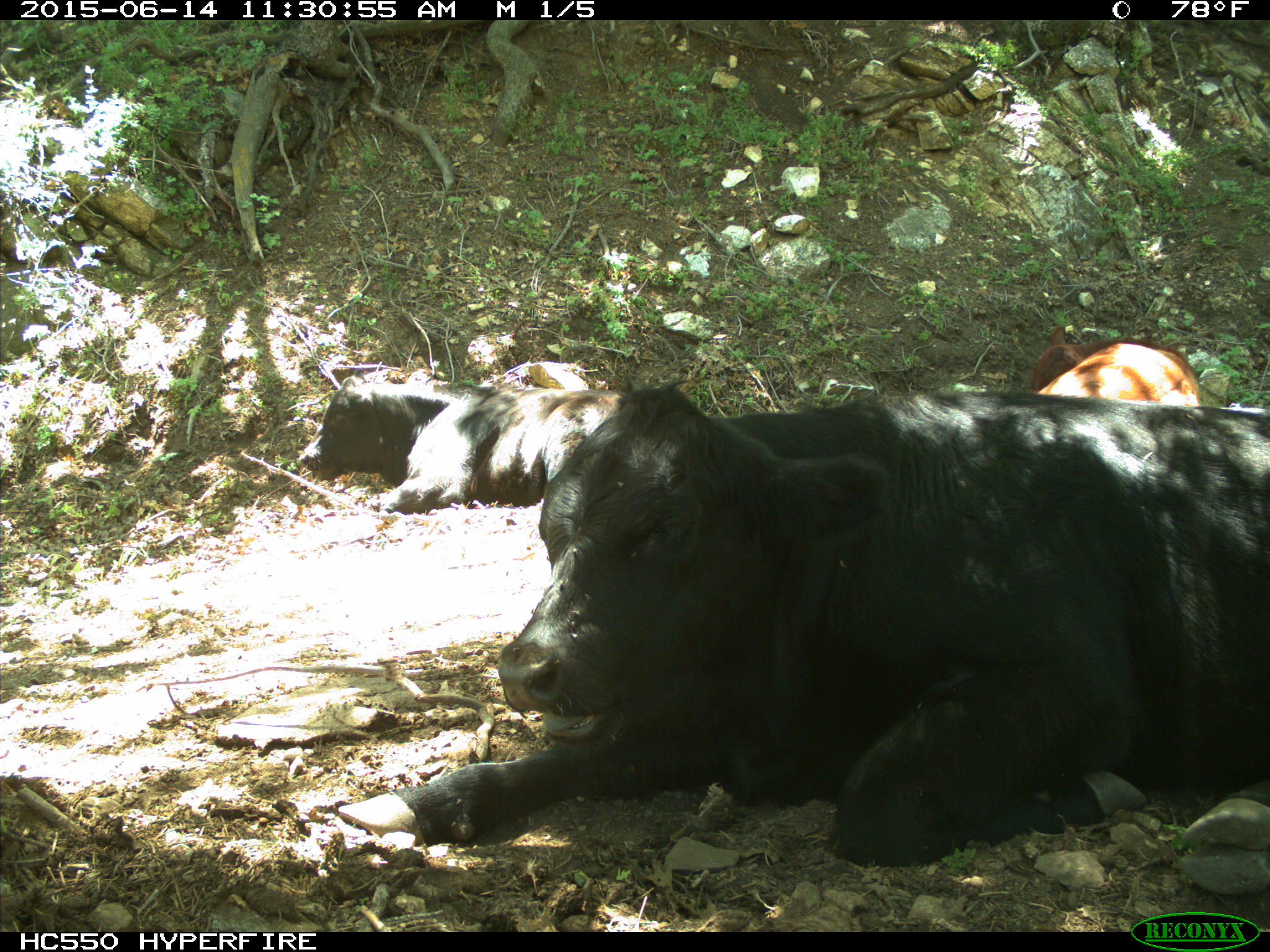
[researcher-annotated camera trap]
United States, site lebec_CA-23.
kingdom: Animalia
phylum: Chordata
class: Mammalia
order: Artiodactyla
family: Bovidae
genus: Bos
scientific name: Bos taurus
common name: domestic cow